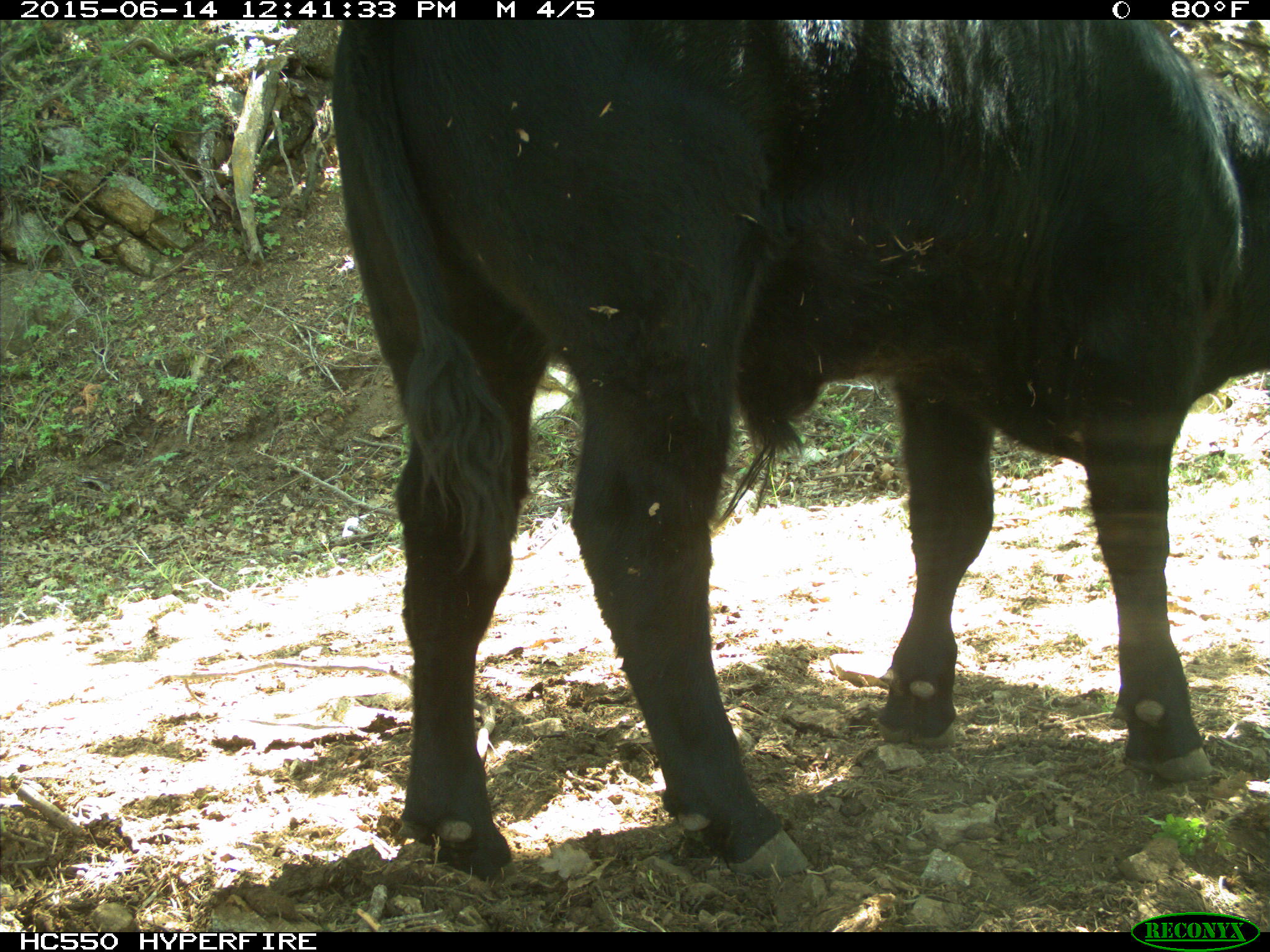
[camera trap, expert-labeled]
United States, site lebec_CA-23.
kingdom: Animalia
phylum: Chordata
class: Mammalia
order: Artiodactyla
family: Bovidae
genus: Bos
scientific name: Bos taurus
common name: domestic cow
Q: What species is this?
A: Bos taurus (domestic cow).